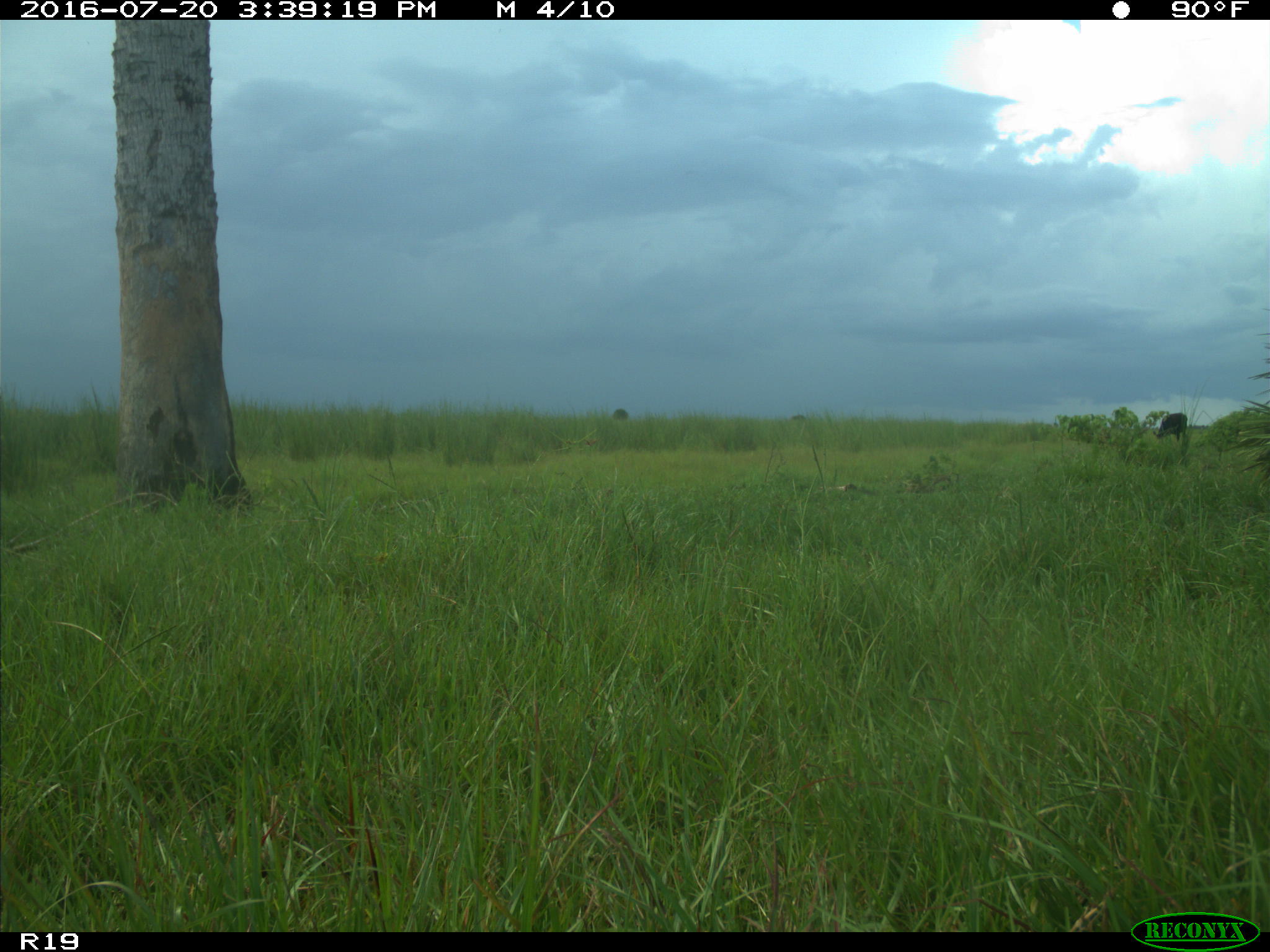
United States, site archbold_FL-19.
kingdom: Animalia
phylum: Chordata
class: Mammalia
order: Artiodactyla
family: Bovidae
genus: Bos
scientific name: Bos taurus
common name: domestic cow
Bos taurus (domestic cow).